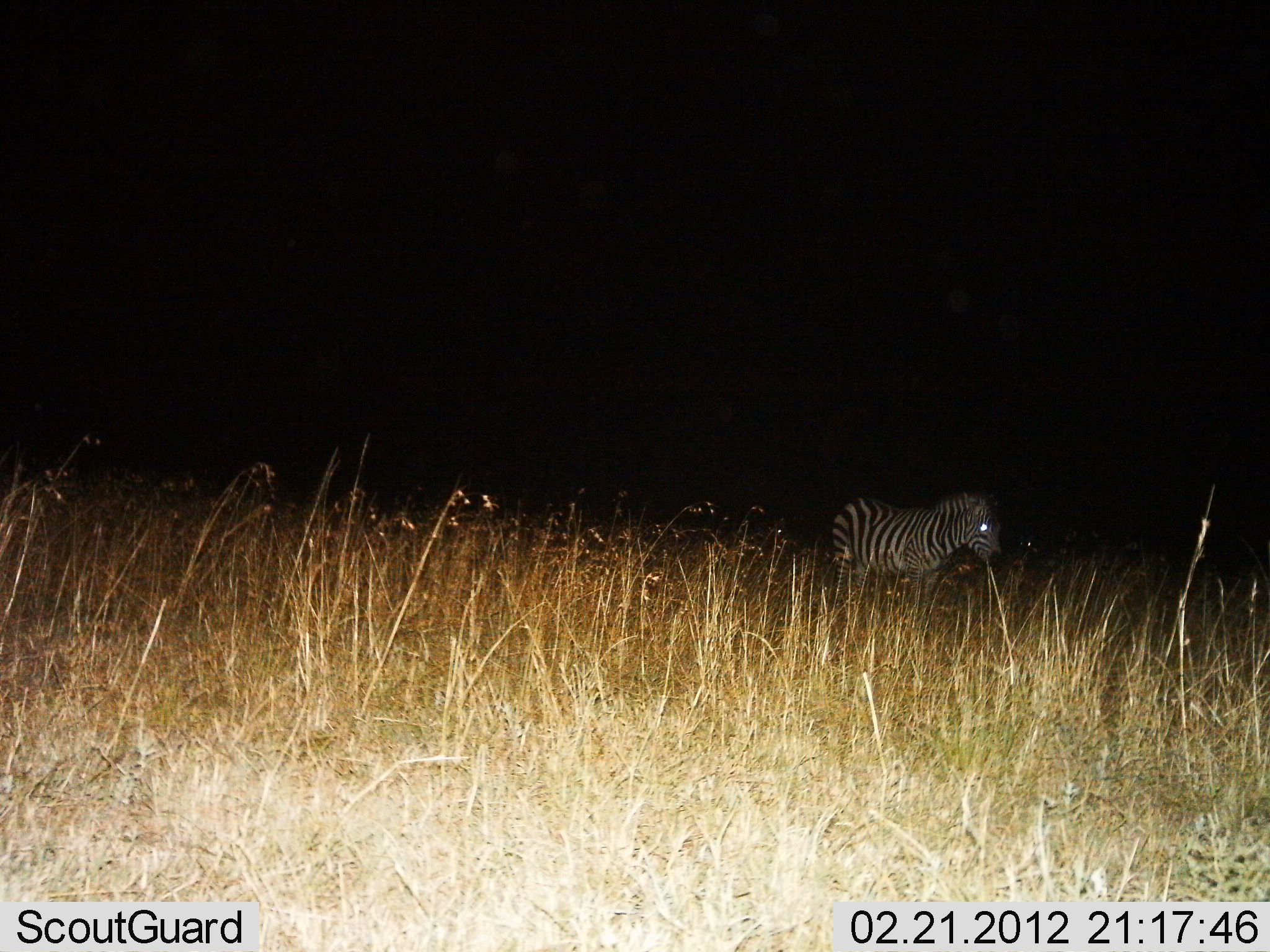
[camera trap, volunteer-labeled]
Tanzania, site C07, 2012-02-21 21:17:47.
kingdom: Animalia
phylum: Chordata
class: Mammalia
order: Perissodactyla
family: Equidae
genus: Equus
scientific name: Equus quagga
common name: plains zebra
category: zebra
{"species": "zebra (plains zebra) (Equus quagga)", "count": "1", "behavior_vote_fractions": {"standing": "80%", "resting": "0%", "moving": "27%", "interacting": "0%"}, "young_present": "0%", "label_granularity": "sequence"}